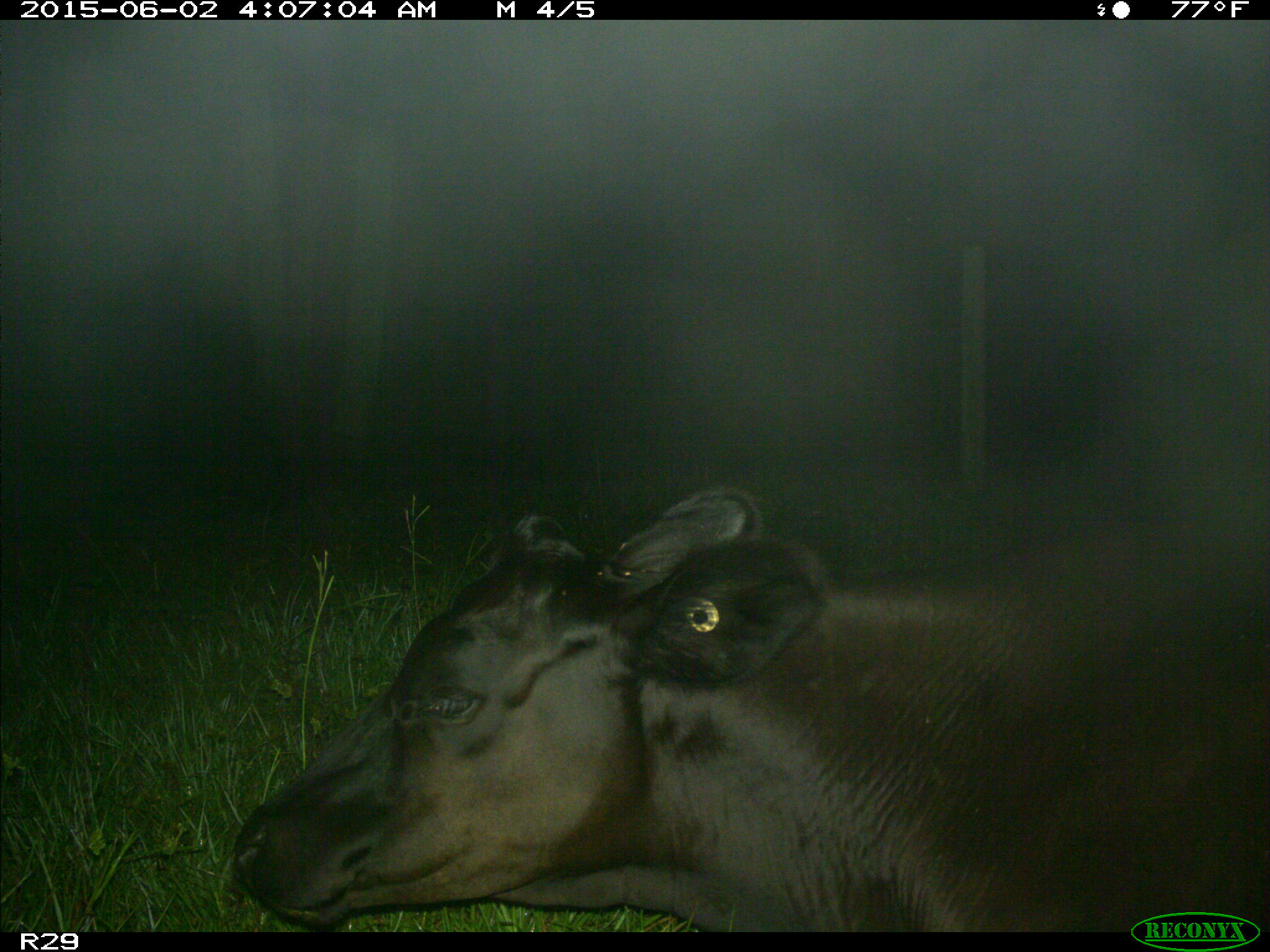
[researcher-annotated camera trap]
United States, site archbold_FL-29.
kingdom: Animalia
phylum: Chordata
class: Mammalia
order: Artiodactyla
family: Bovidae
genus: Bos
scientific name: Bos taurus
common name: domestic cow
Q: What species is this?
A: Bos taurus (domestic cow).